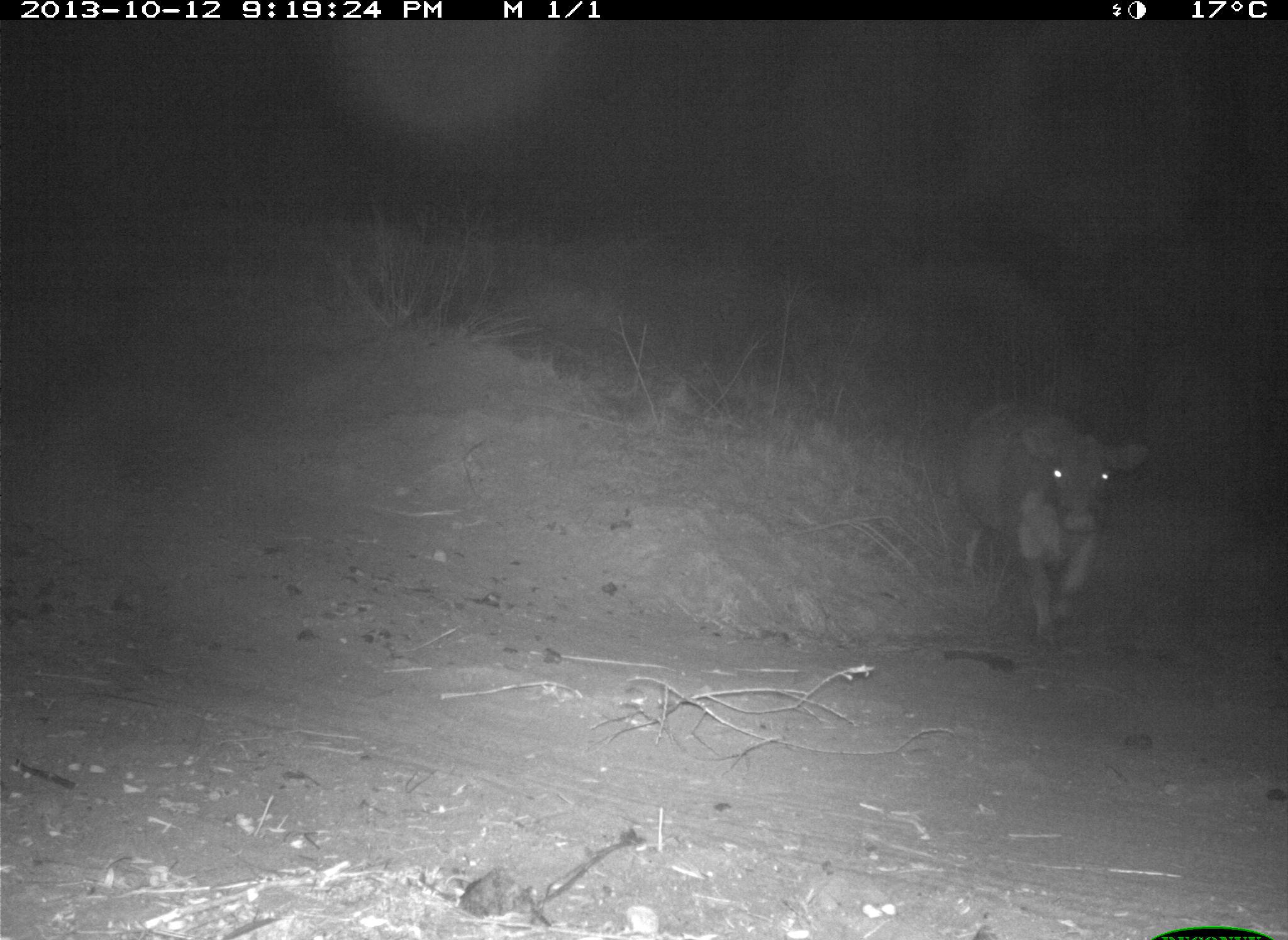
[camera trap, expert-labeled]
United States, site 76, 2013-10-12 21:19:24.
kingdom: Animalia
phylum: Chordata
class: Mammalia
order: Artiodactyla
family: Bovidae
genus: Bos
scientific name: Bos taurus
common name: cow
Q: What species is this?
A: Cow (Bos taurus).